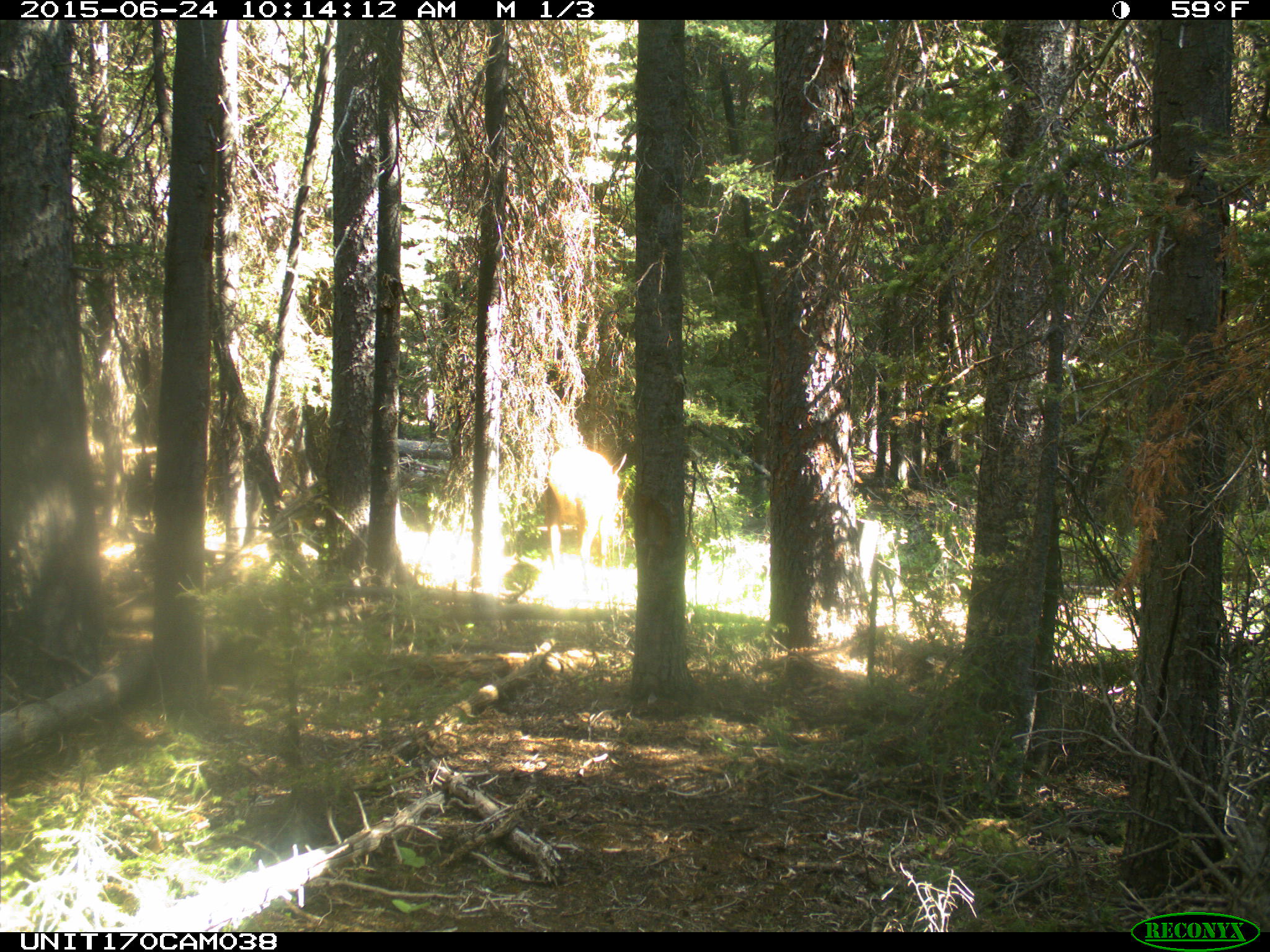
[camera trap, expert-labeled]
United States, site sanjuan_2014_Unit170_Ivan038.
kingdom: Animalia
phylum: Chordata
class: Mammalia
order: Artiodactyla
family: Cervidae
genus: Cervus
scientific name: Cervus elaphus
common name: red deer